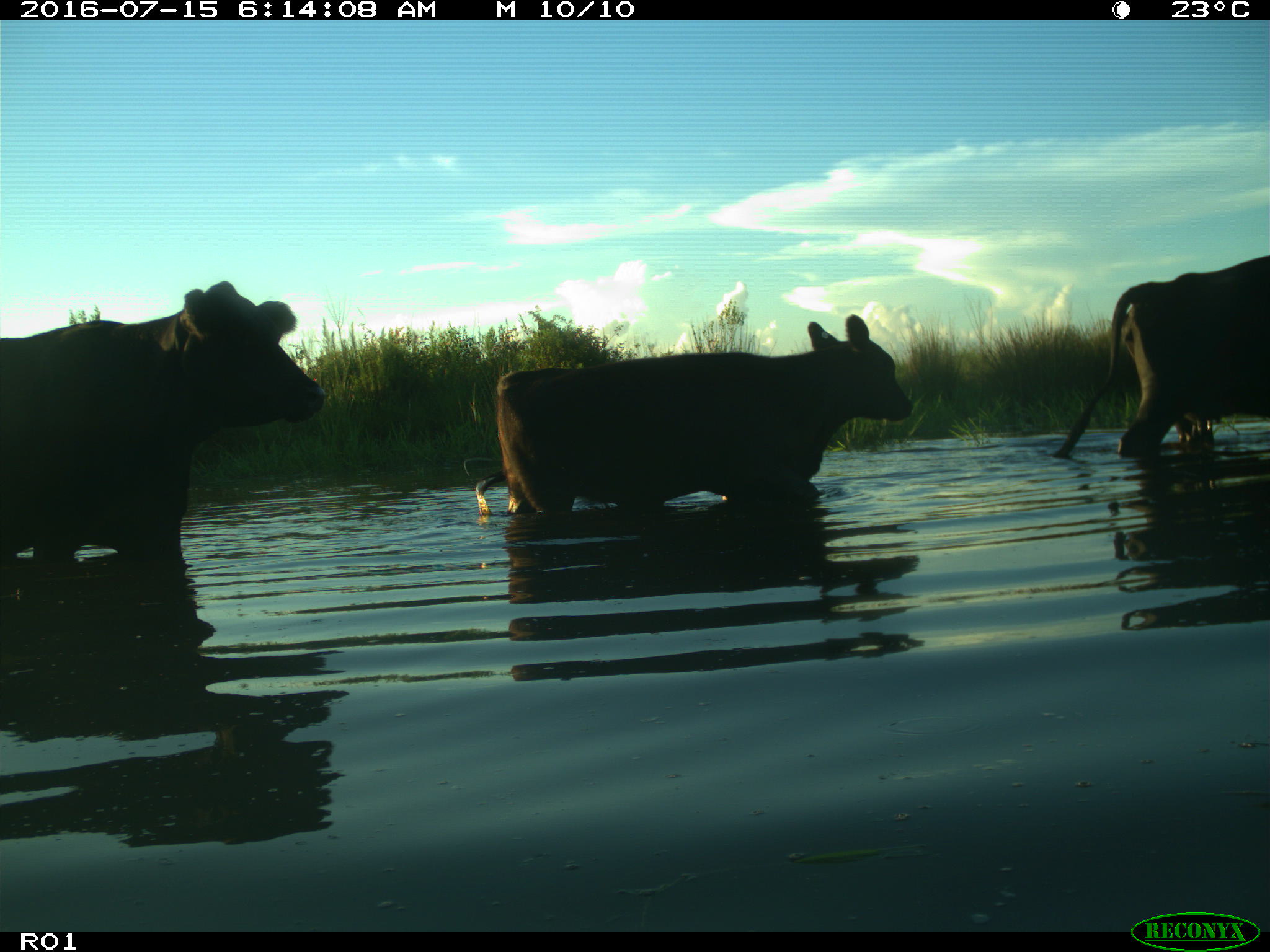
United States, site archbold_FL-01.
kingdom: Animalia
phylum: Chordata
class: Mammalia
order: Artiodactyla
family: Bovidae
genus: Bos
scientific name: Bos taurus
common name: domestic cow